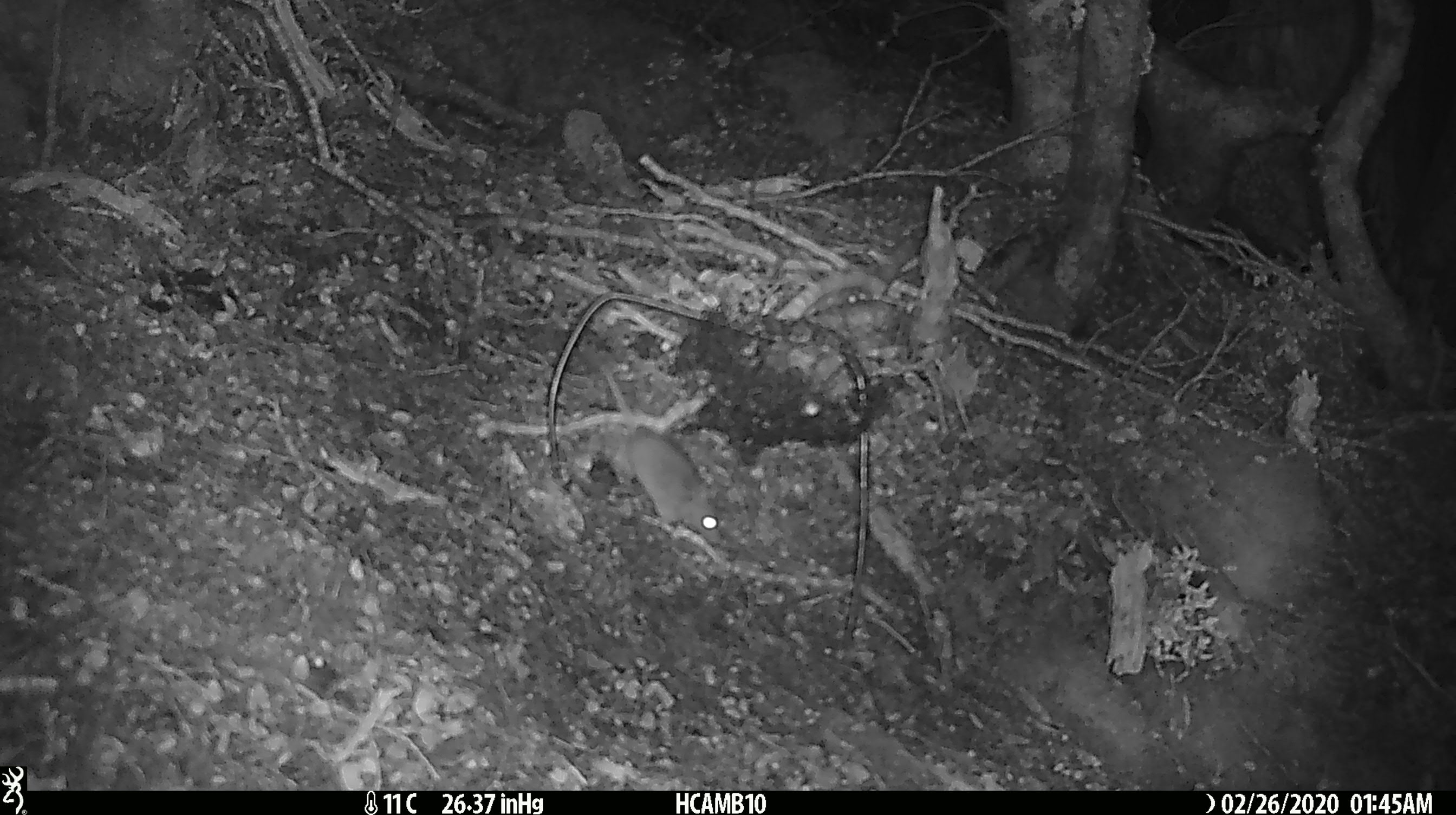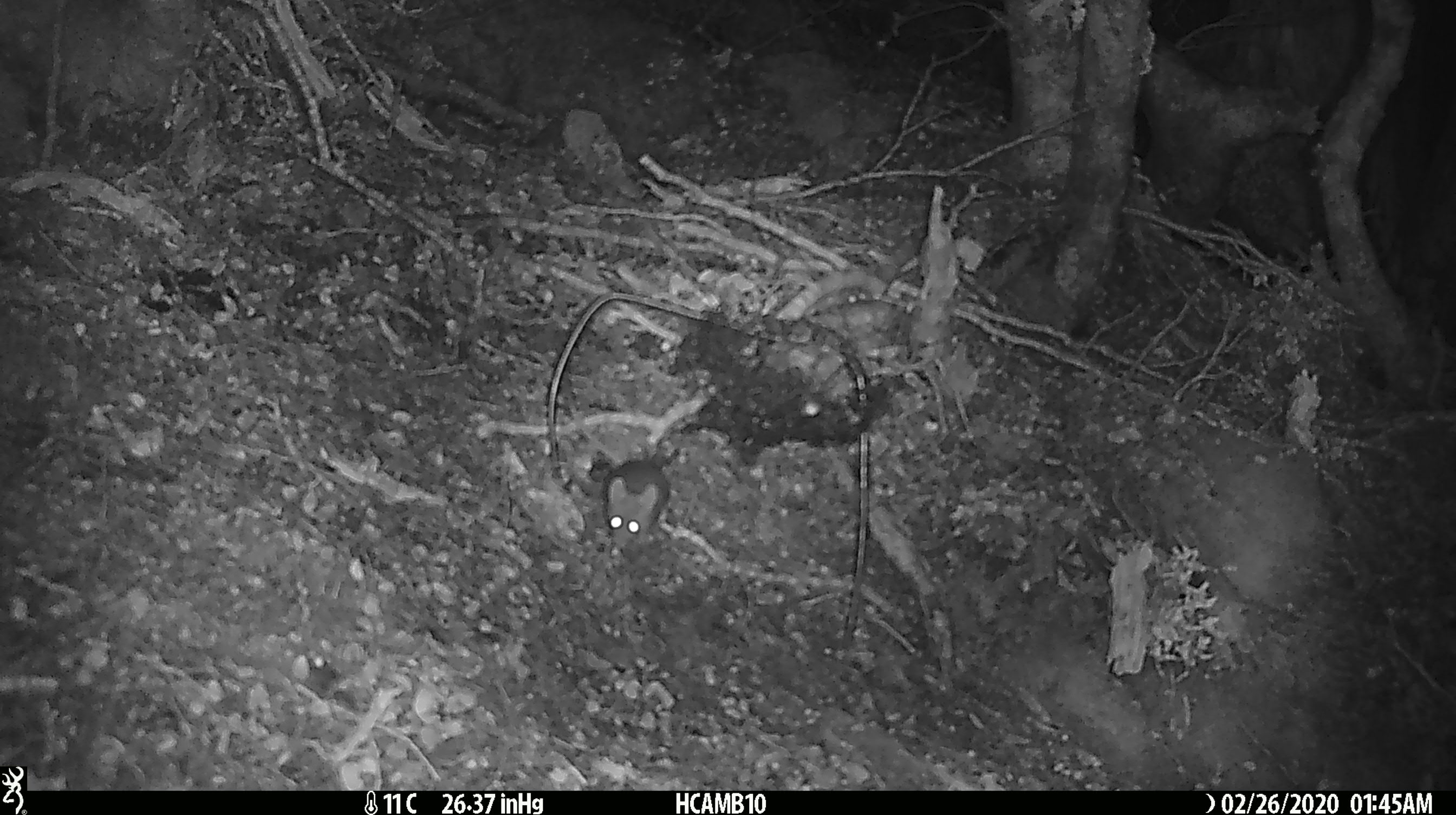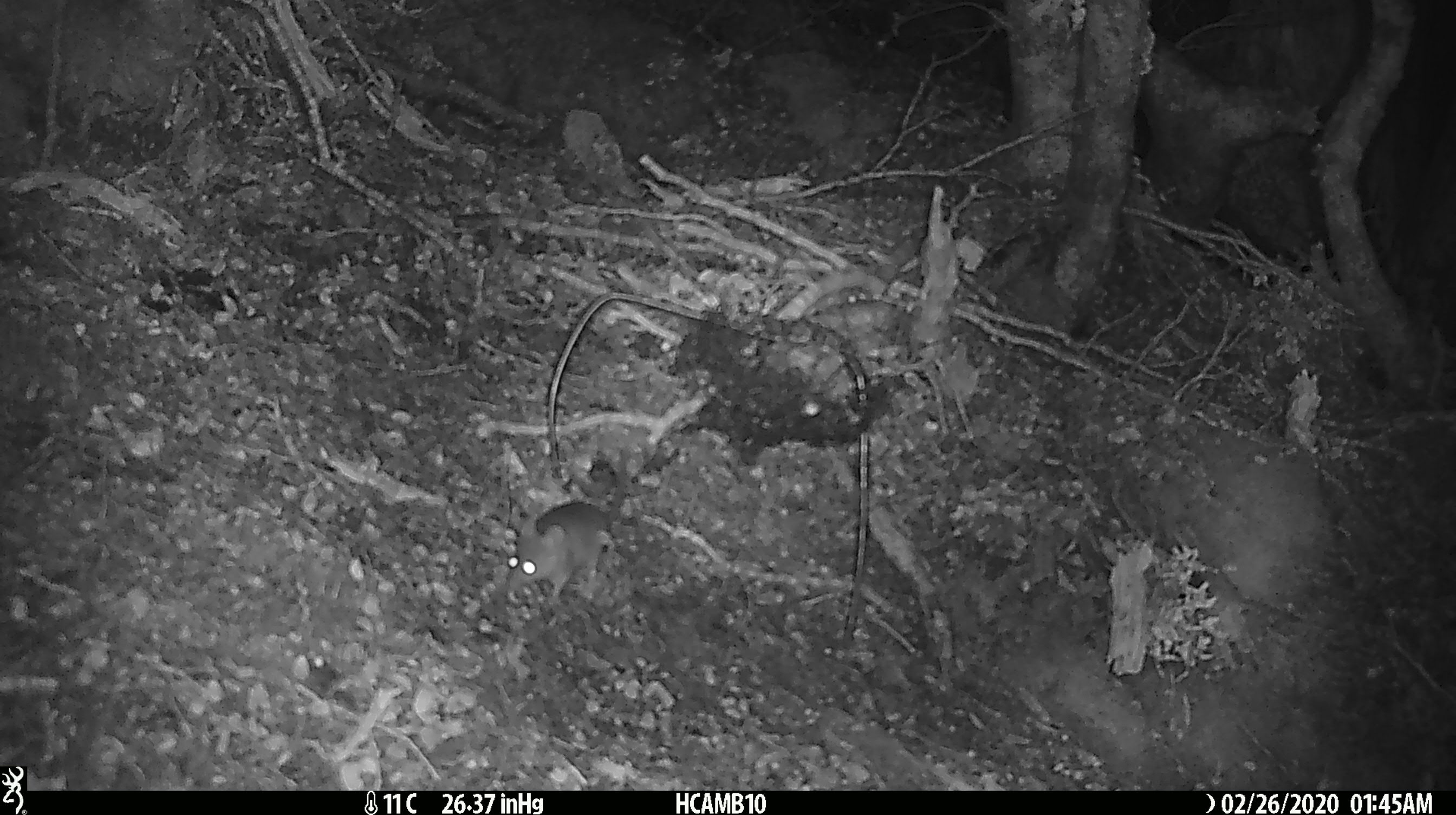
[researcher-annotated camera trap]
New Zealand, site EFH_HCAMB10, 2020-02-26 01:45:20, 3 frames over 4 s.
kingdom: Animalia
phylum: Chordata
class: Mammalia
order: Rodentia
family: Muridae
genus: Mus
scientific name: Mus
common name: mouse